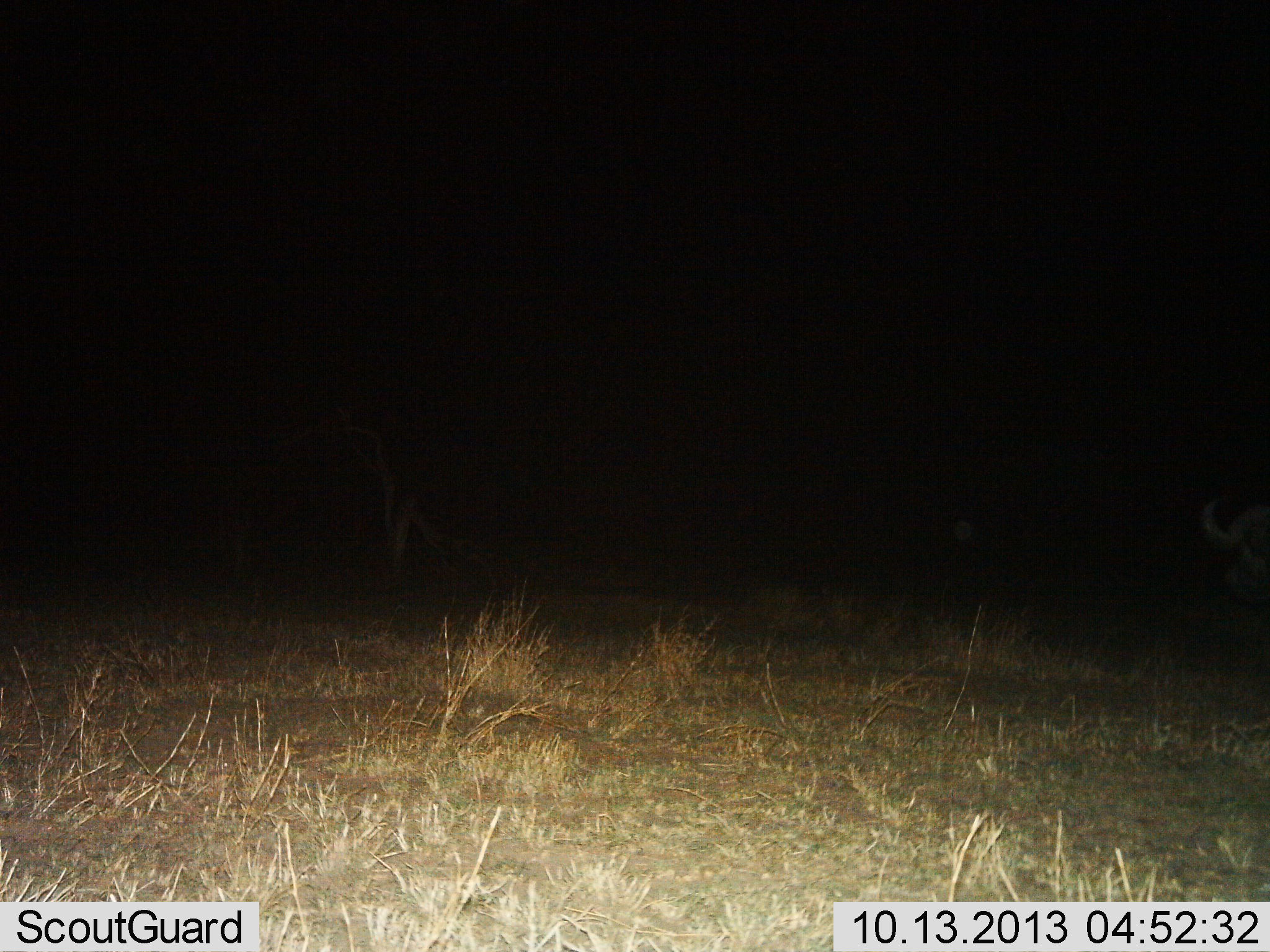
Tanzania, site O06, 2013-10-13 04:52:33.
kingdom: Animalia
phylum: Chordata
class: Mammalia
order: Artiodactyla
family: Bovidae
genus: Syncerus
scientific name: Syncerus caffer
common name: cape buffalo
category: buffalo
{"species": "buffalo (cape buffalo) (Syncerus caffer)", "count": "1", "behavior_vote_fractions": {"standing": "71%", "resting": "0%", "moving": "29%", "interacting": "0%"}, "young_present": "0%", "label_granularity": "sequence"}